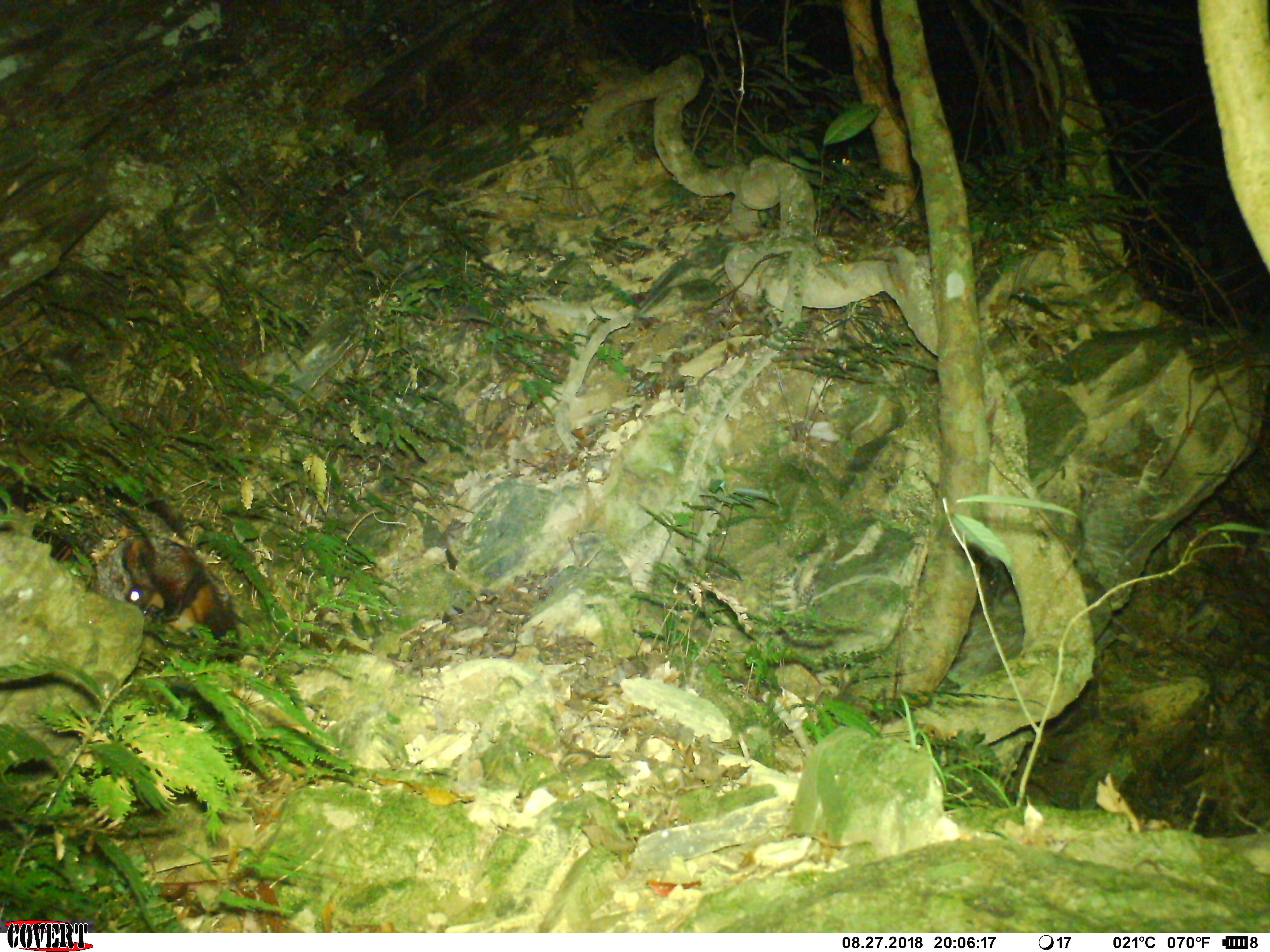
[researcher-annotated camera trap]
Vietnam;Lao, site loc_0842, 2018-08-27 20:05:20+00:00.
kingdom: Animalia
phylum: Chordata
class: Mammalia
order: Rodentia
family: Sciuridae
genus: Petaurista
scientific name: Petaurista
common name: giant flying squirrel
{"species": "giant flying squirrel (Petaurista)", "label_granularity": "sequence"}